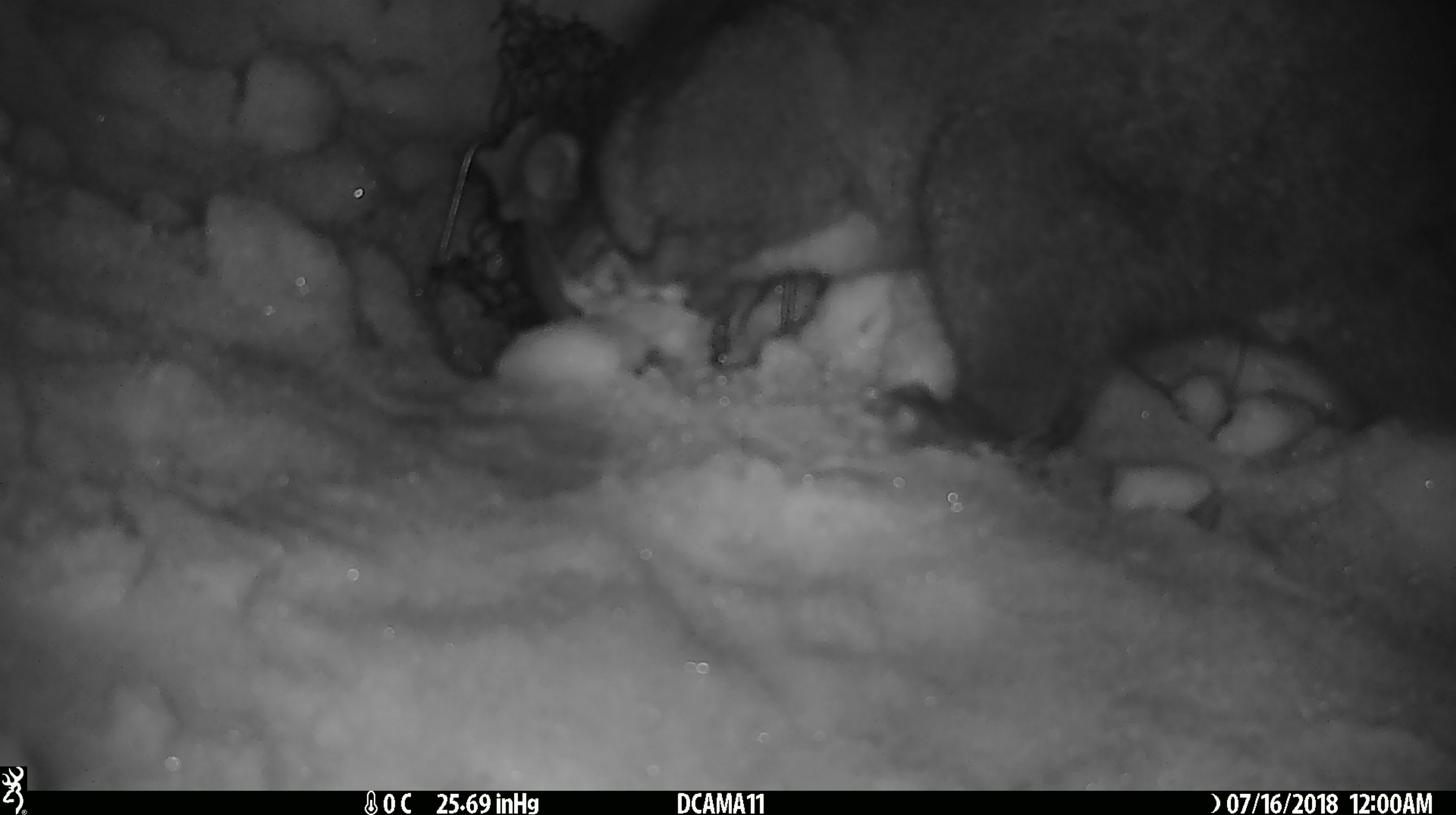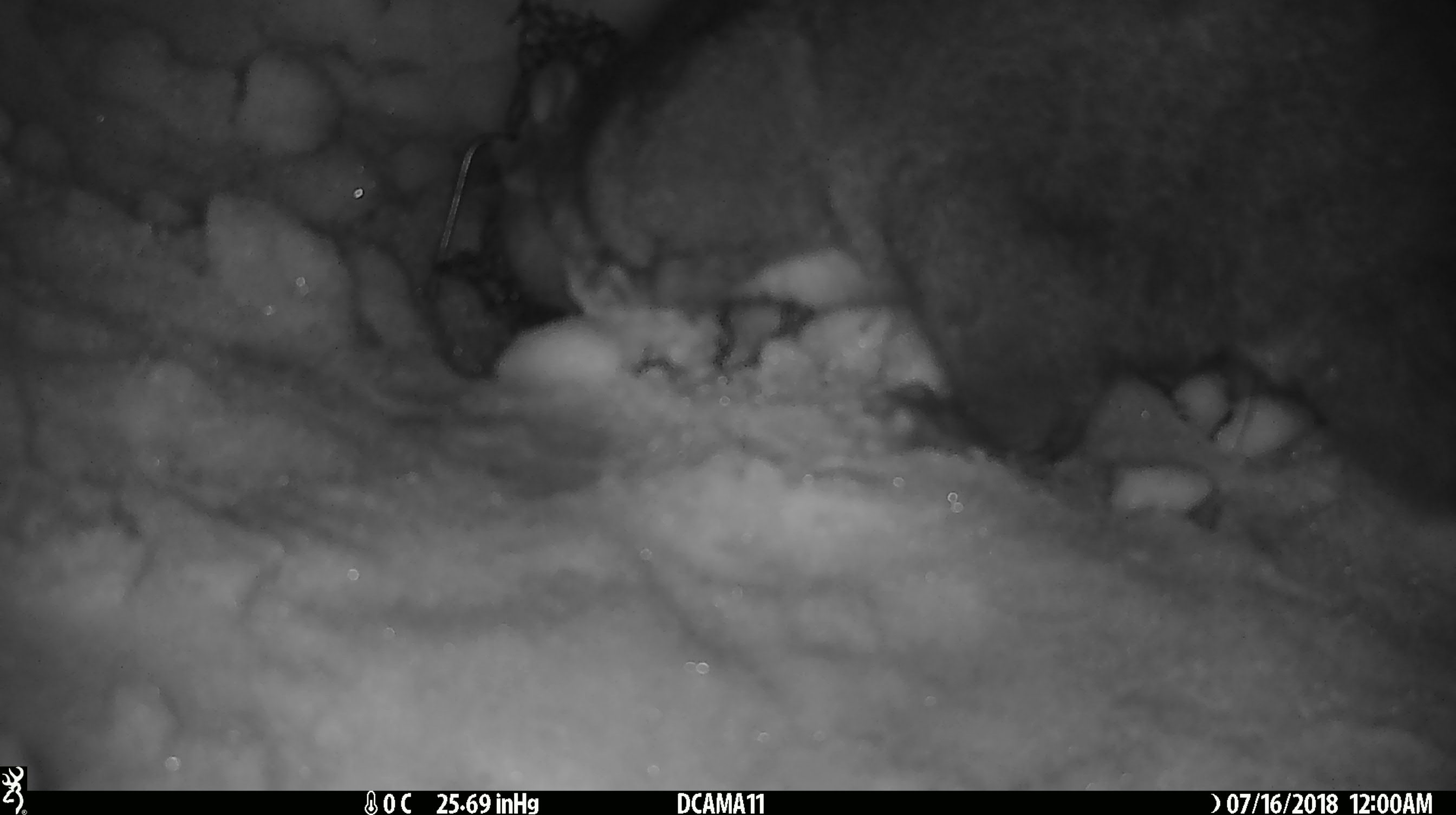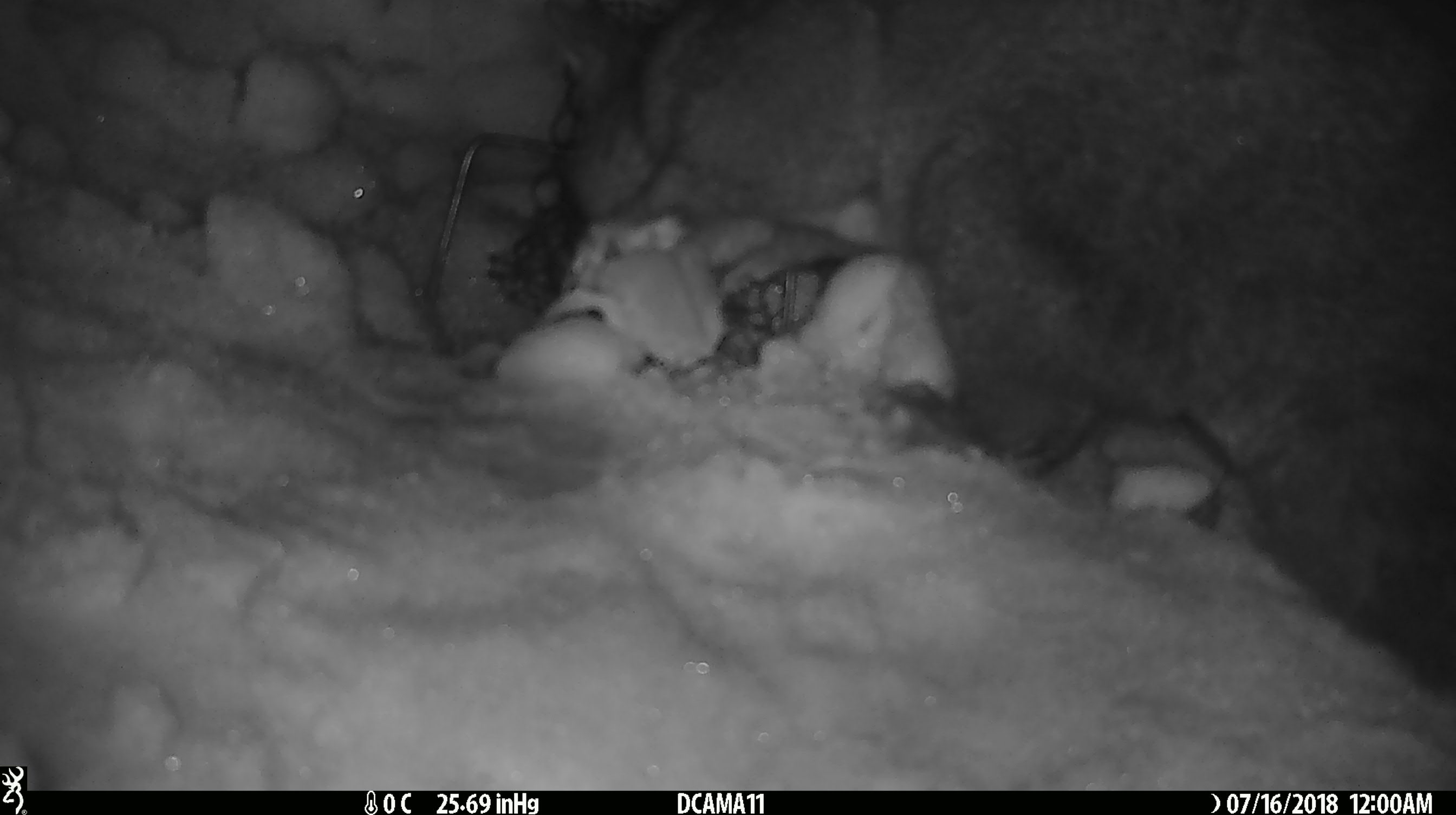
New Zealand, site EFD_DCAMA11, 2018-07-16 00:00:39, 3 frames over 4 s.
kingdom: Animalia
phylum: Chordata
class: Mammalia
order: Diprotodontia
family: Phalangeridae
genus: Trichosurus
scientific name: Trichosurus vulpecula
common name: common brushtail possum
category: possum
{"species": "possum (common brushtail possum) (Trichosurus vulpecula)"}